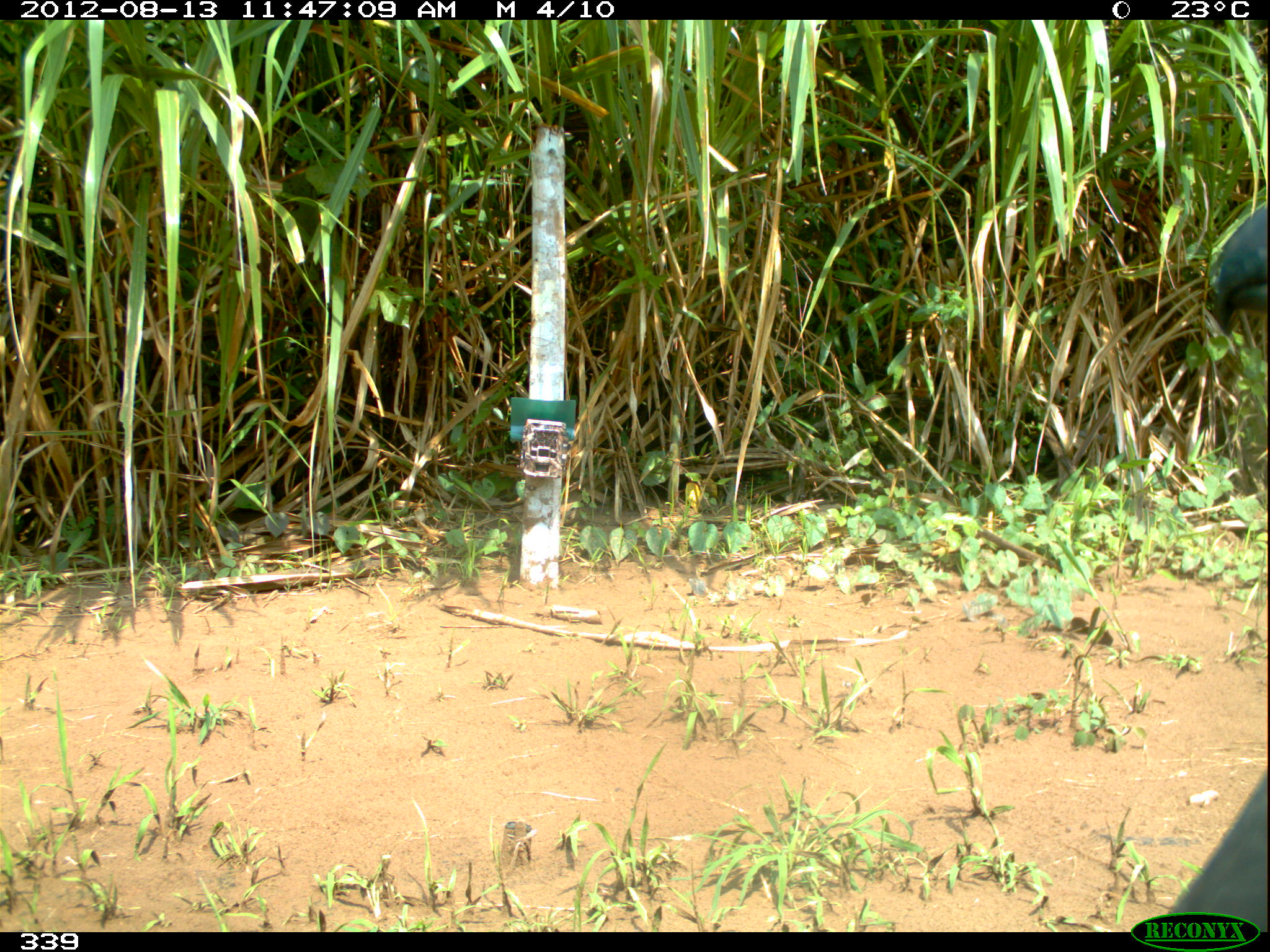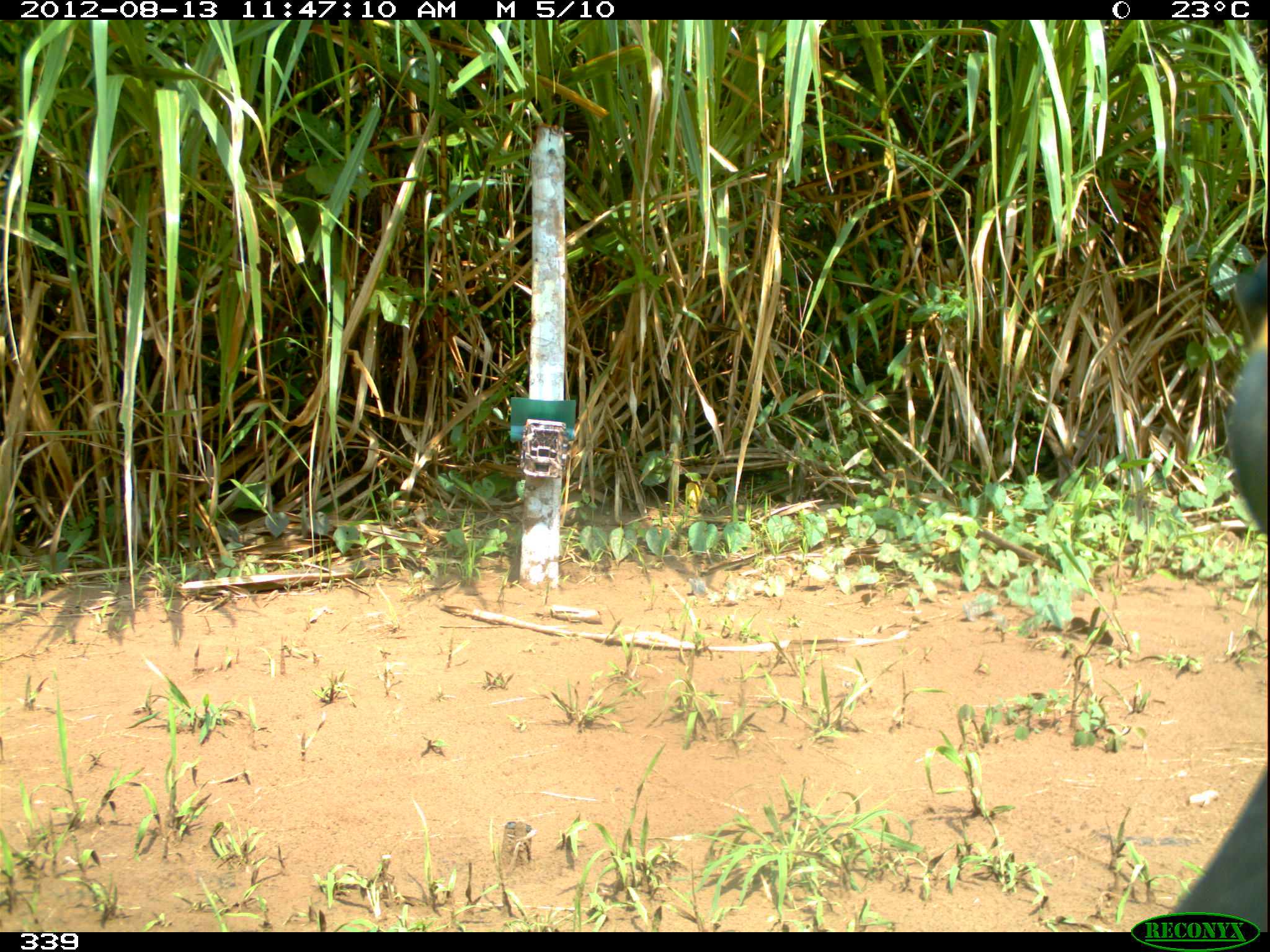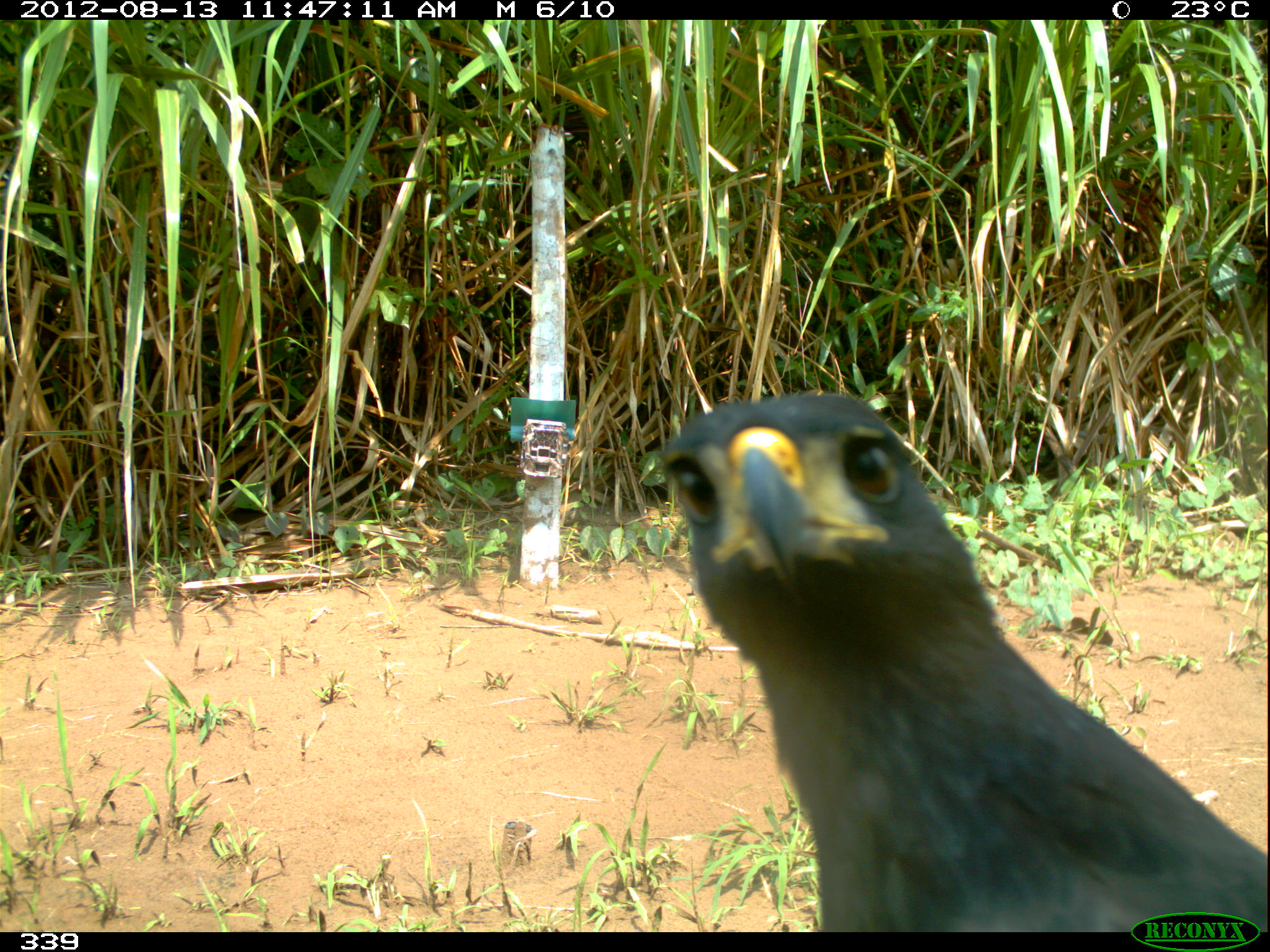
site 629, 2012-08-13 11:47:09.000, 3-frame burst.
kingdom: Animalia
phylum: Chordata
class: Aves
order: Accipitriformes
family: Accipitridae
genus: Buteogallus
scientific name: Buteogallus urubitinga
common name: great black hawk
Buteogallus urubitinga (great black hawk).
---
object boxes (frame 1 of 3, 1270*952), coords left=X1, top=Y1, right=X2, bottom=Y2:
buteogallus urubitinga: left=1157, top=204, right=1268, bottom=931